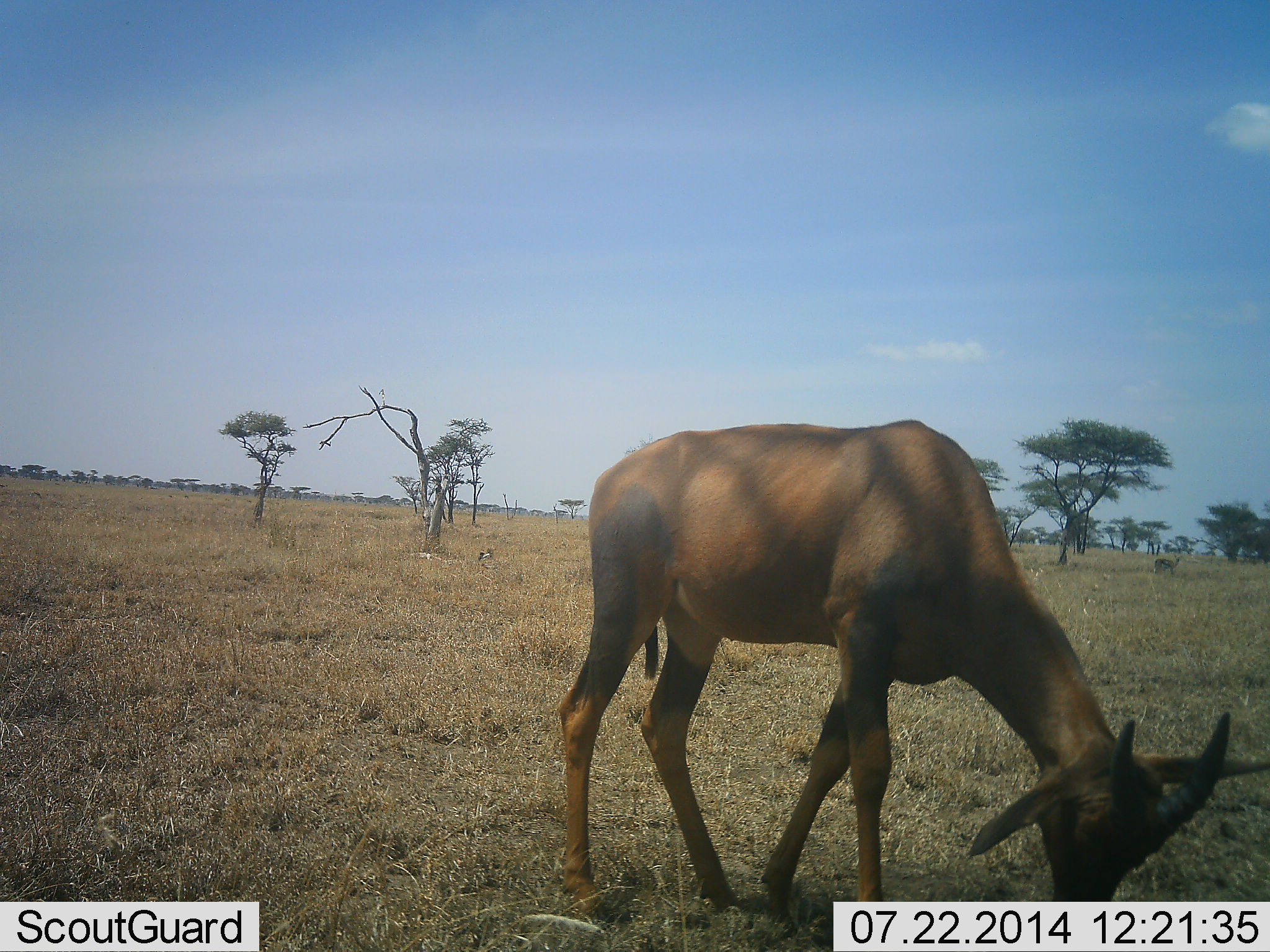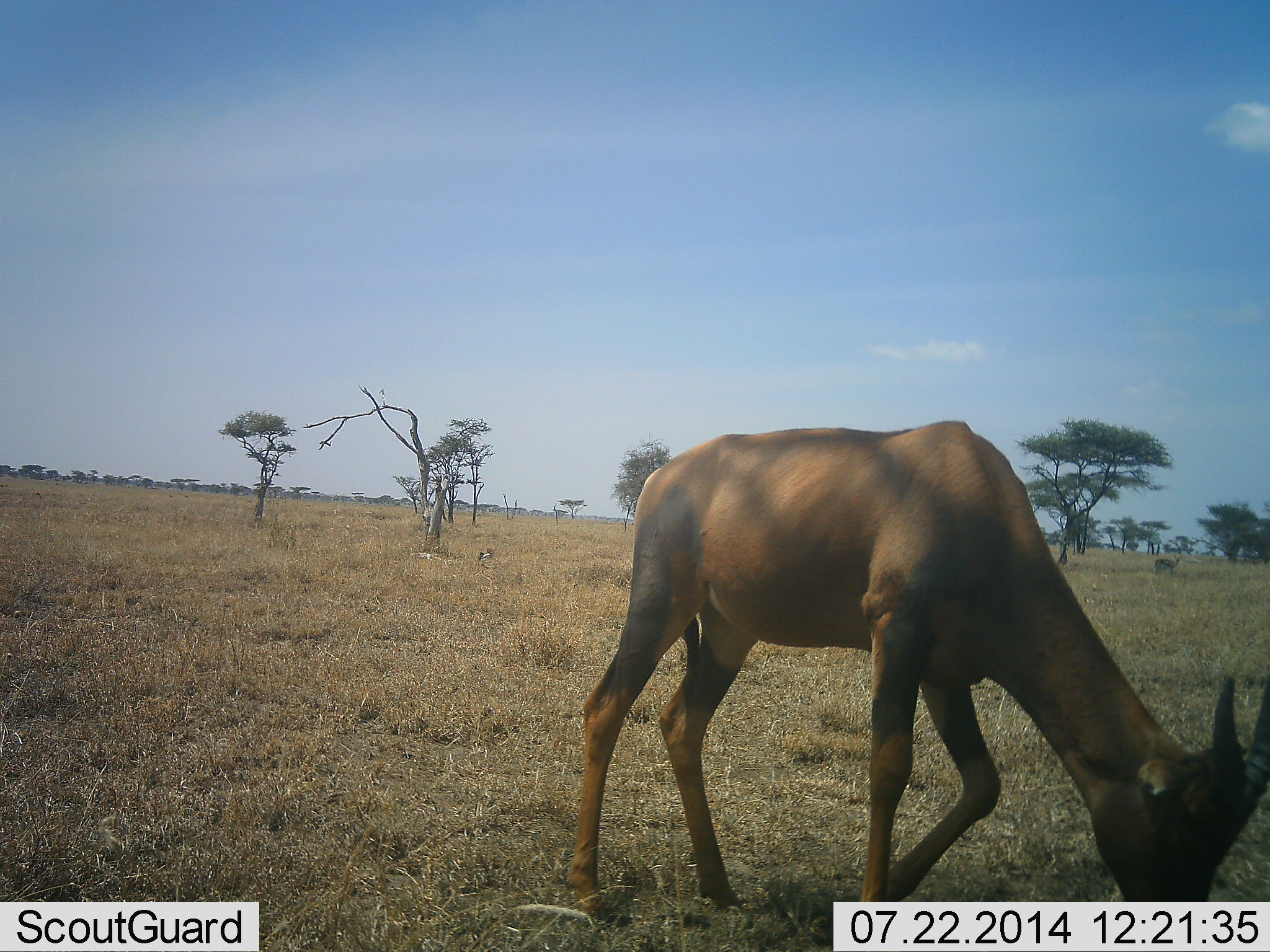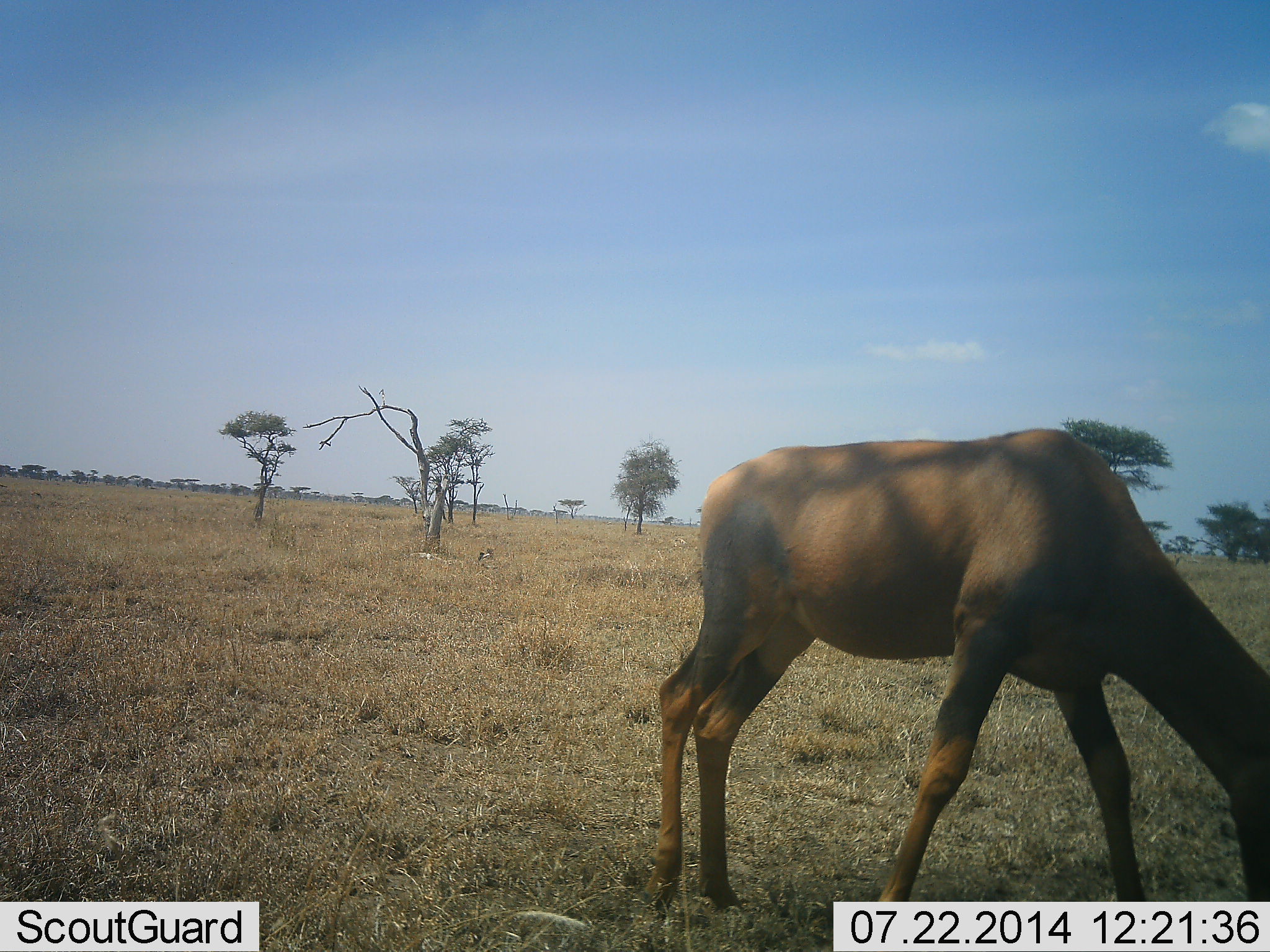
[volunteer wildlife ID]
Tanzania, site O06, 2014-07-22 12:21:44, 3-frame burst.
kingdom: Animalia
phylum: Chordata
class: Mammalia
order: Artiodactyla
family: Bovidae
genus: Damaliscus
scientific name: Damaliscus lunatus jimela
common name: topi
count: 1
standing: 14%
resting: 0%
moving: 14%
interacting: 0%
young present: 29%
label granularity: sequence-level